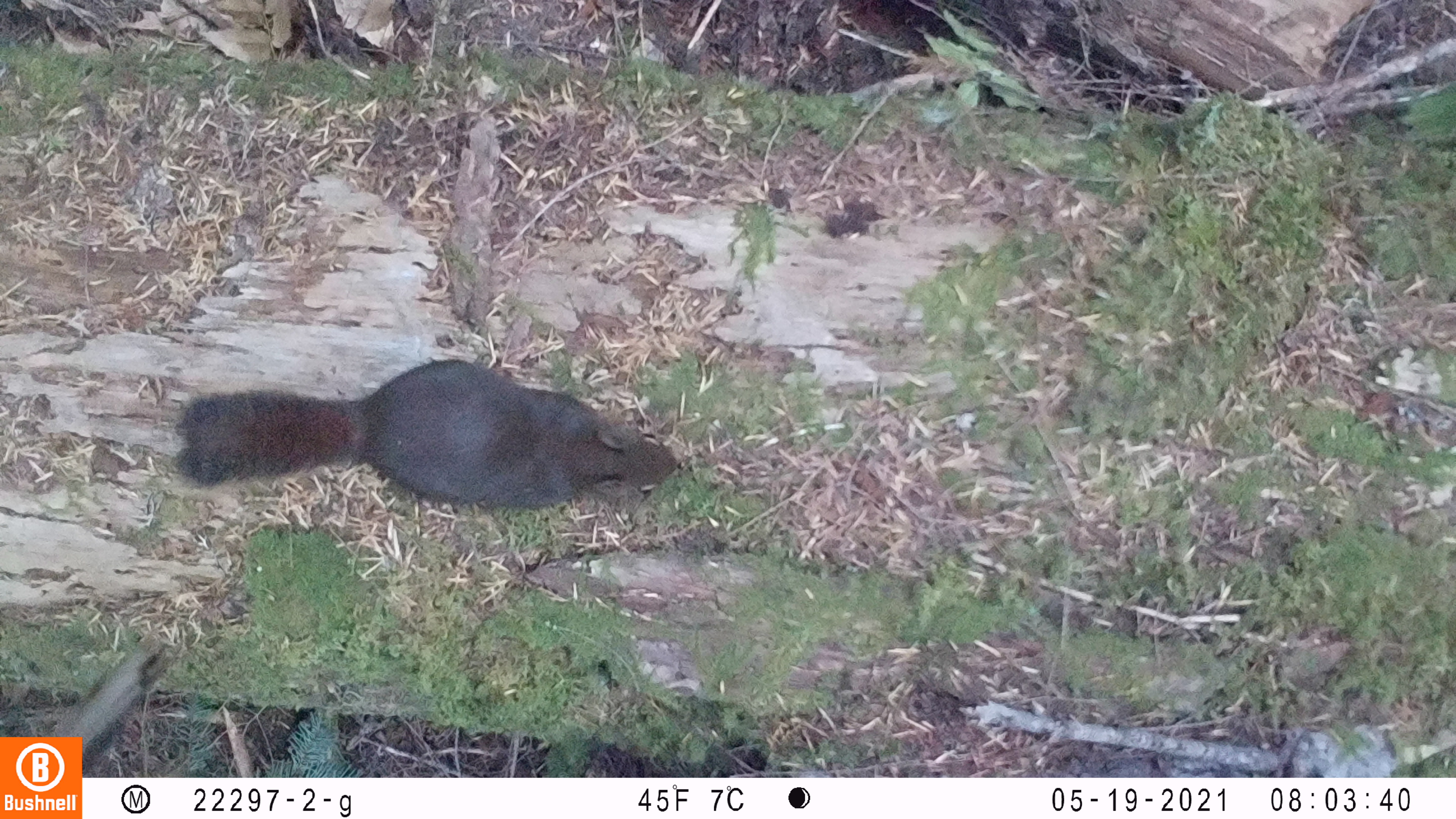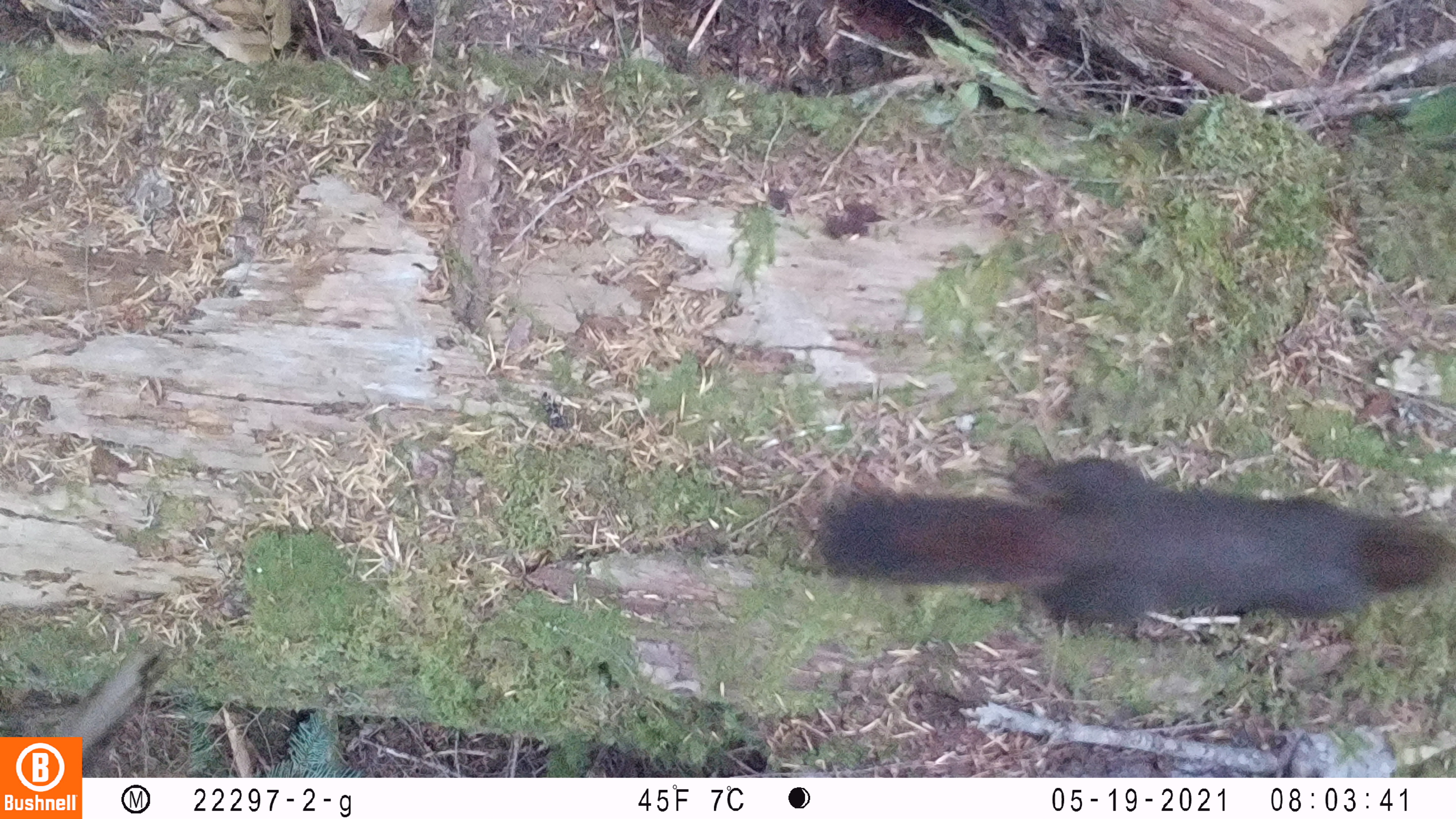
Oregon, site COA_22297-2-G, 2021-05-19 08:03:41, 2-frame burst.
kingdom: Animalia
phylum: Chordata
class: Mammalia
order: Rodentia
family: Sciuridae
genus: Tamiasciurus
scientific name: Tamiasciurus douglasii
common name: douglas squirrel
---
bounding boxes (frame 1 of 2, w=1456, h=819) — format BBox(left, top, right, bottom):
douglas squirrel: BBox(162, 339, 721, 539)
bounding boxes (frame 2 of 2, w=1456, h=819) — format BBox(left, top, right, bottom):
douglas squirrel: BBox(790, 438, 1453, 636)